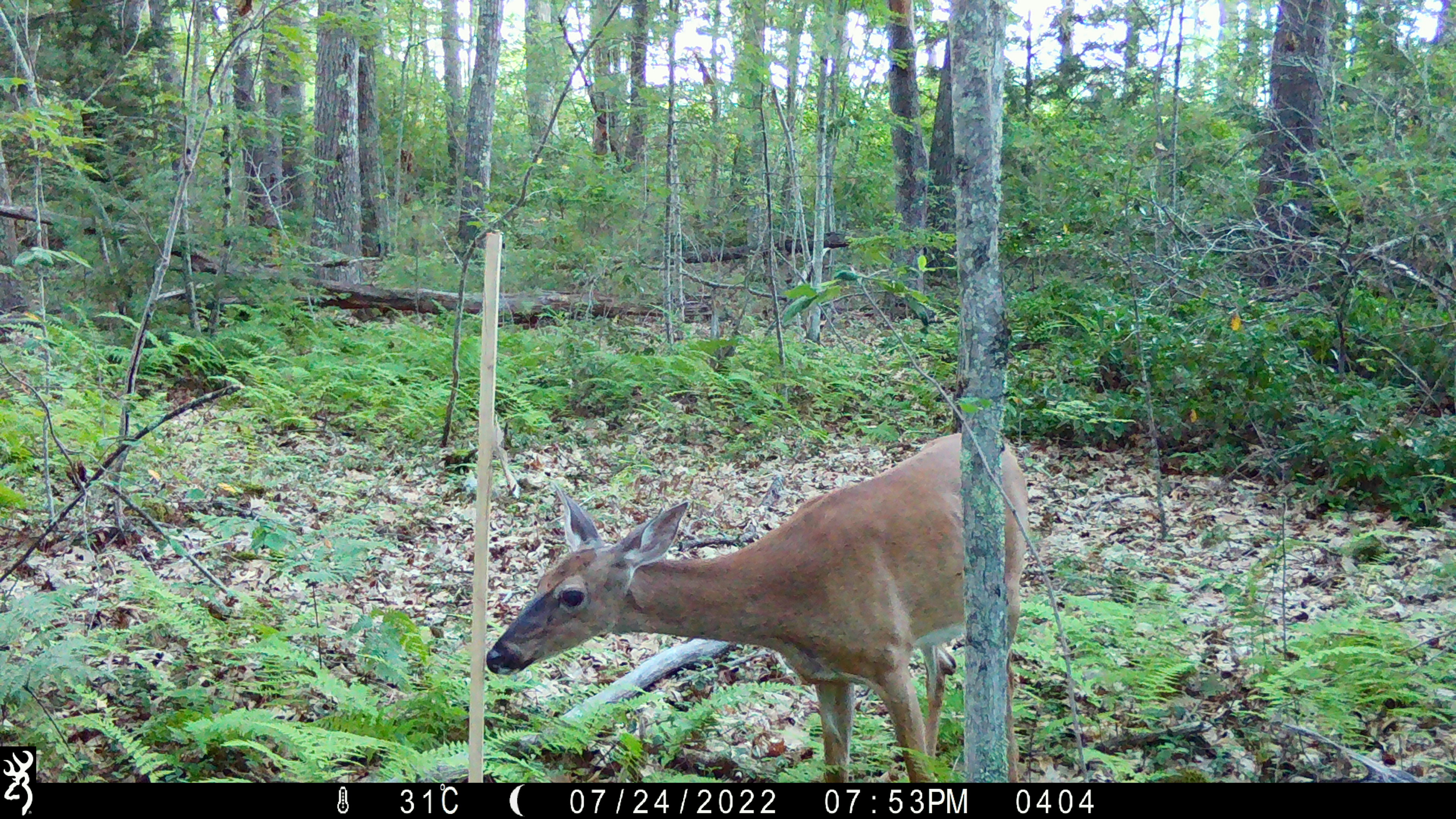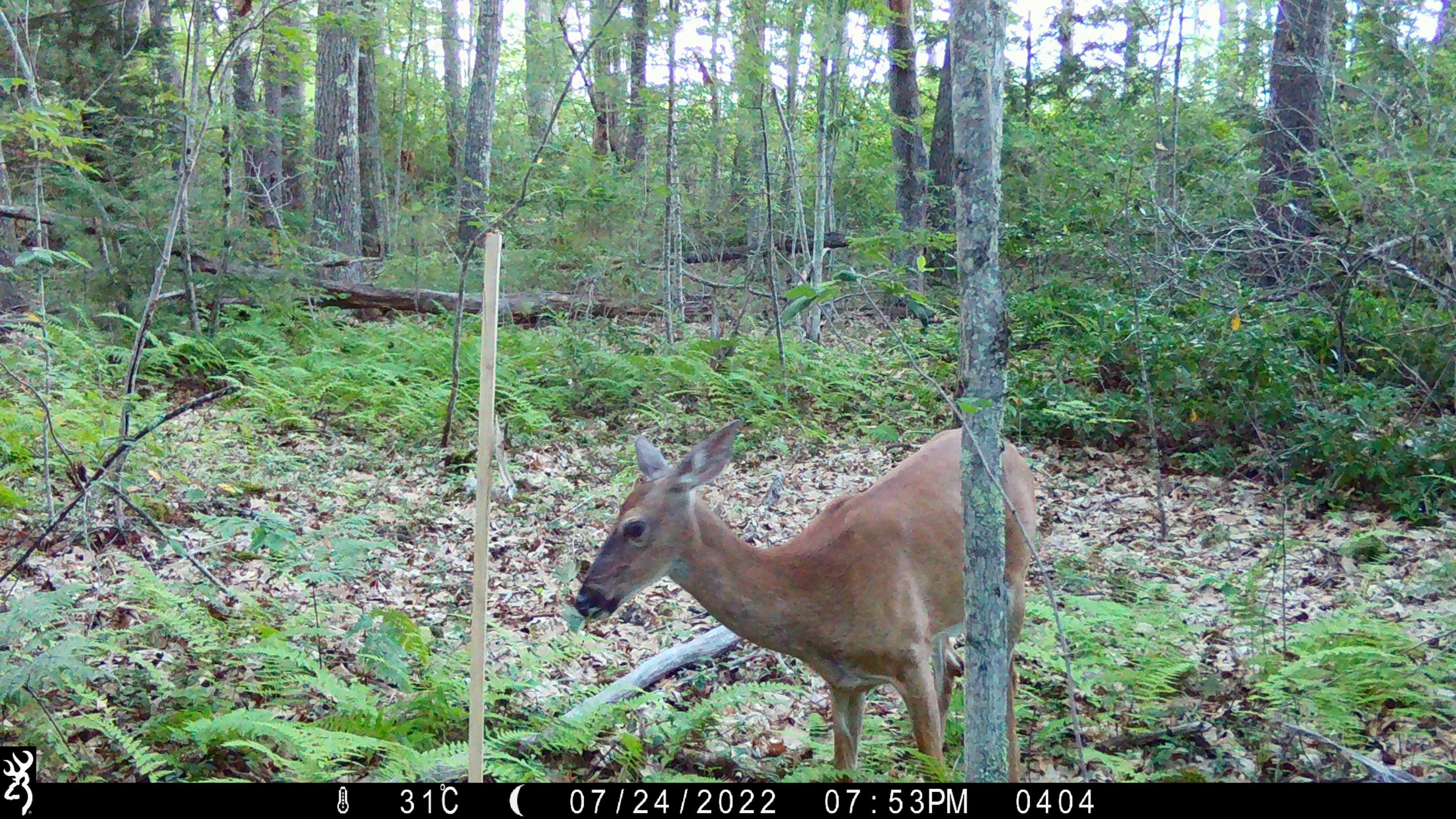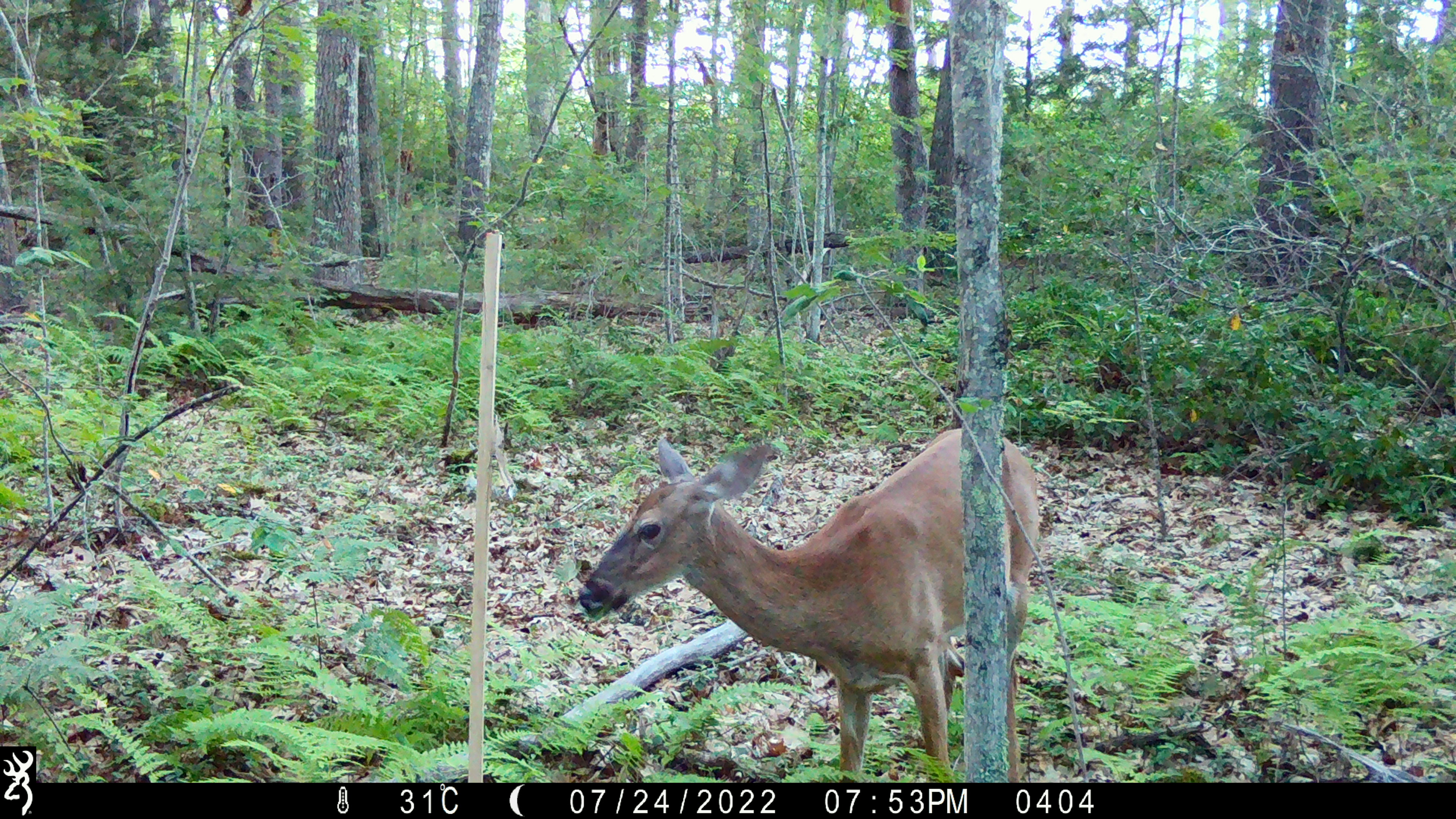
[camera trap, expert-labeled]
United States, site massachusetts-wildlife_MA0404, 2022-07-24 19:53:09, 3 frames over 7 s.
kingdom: Animalia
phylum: Chordata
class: Mammalia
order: Artiodactyla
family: Cervidae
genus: Odocoileus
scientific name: Odocoileus virginianus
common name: white-tailed deer